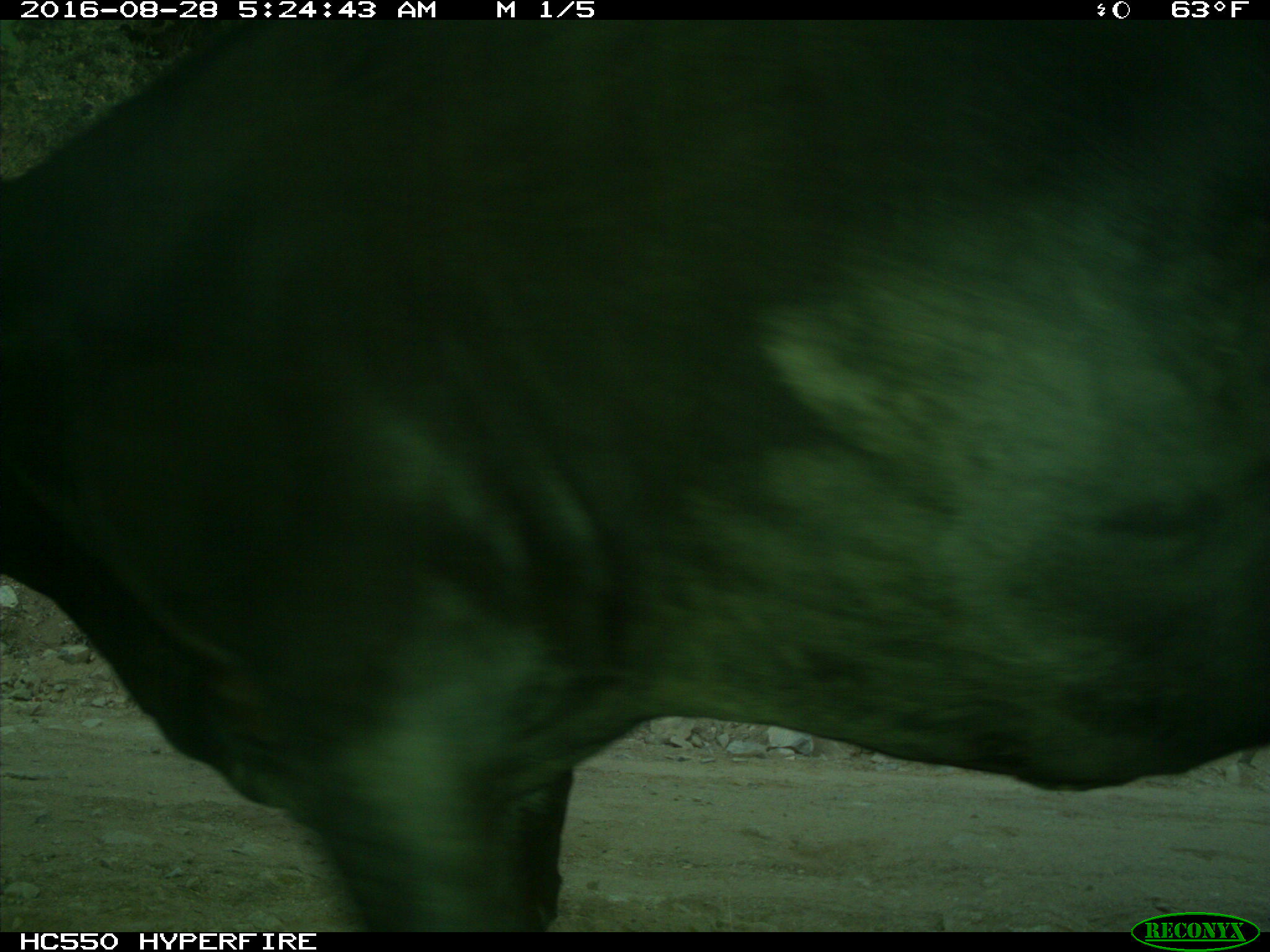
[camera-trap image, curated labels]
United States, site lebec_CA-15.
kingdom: Animalia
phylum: Chordata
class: Mammalia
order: Artiodactyla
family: Bovidae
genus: Bos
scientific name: Bos taurus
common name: domestic cow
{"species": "Bos taurus (domestic cow)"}